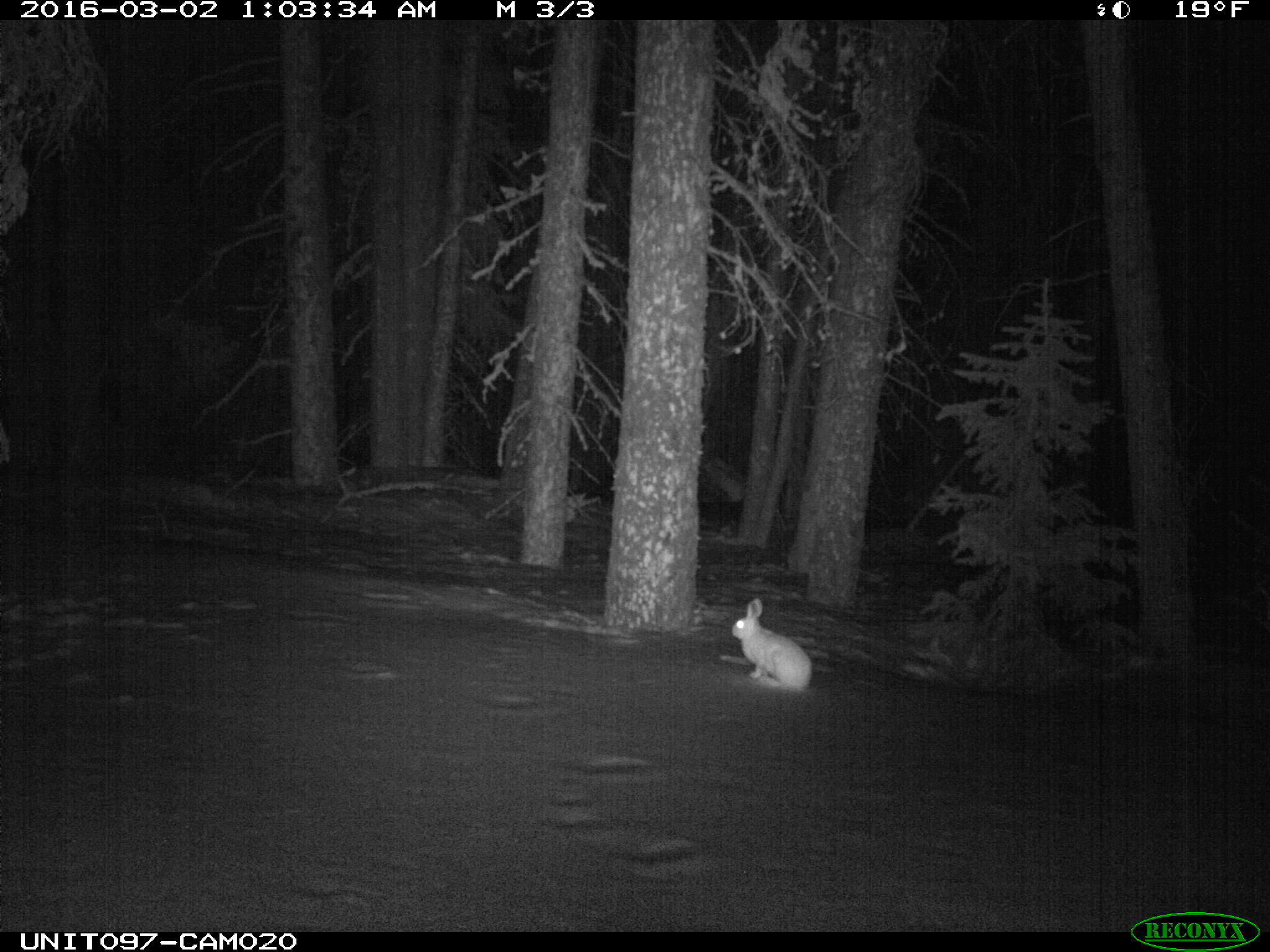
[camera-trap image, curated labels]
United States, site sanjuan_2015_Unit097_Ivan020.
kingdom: Animalia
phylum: Chordata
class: Mammalia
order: Lagomorpha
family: Leporidae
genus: Lepus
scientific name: Lepus americanus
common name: snowshoe hare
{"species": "Lepus americanus (snowshoe hare)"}